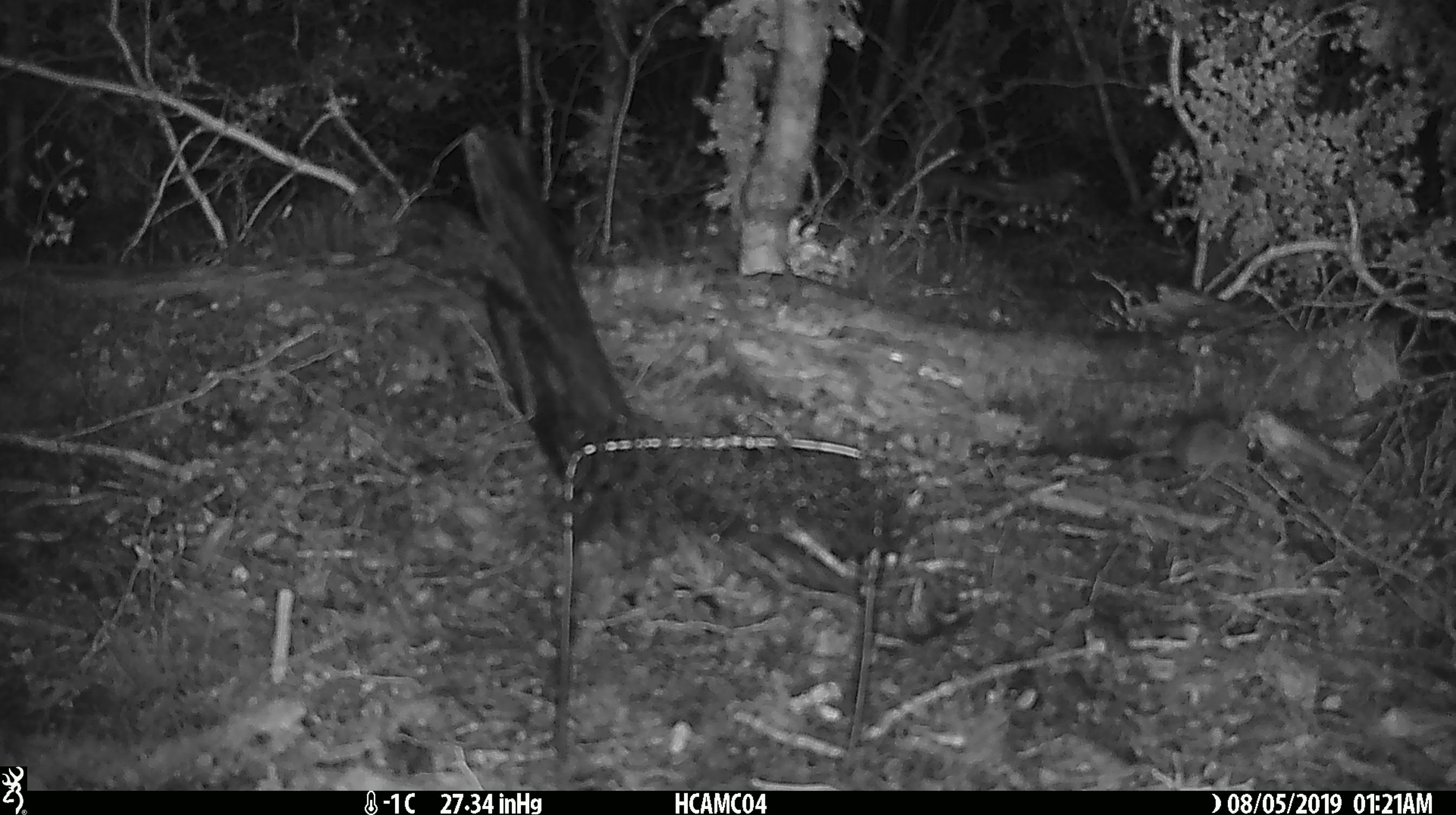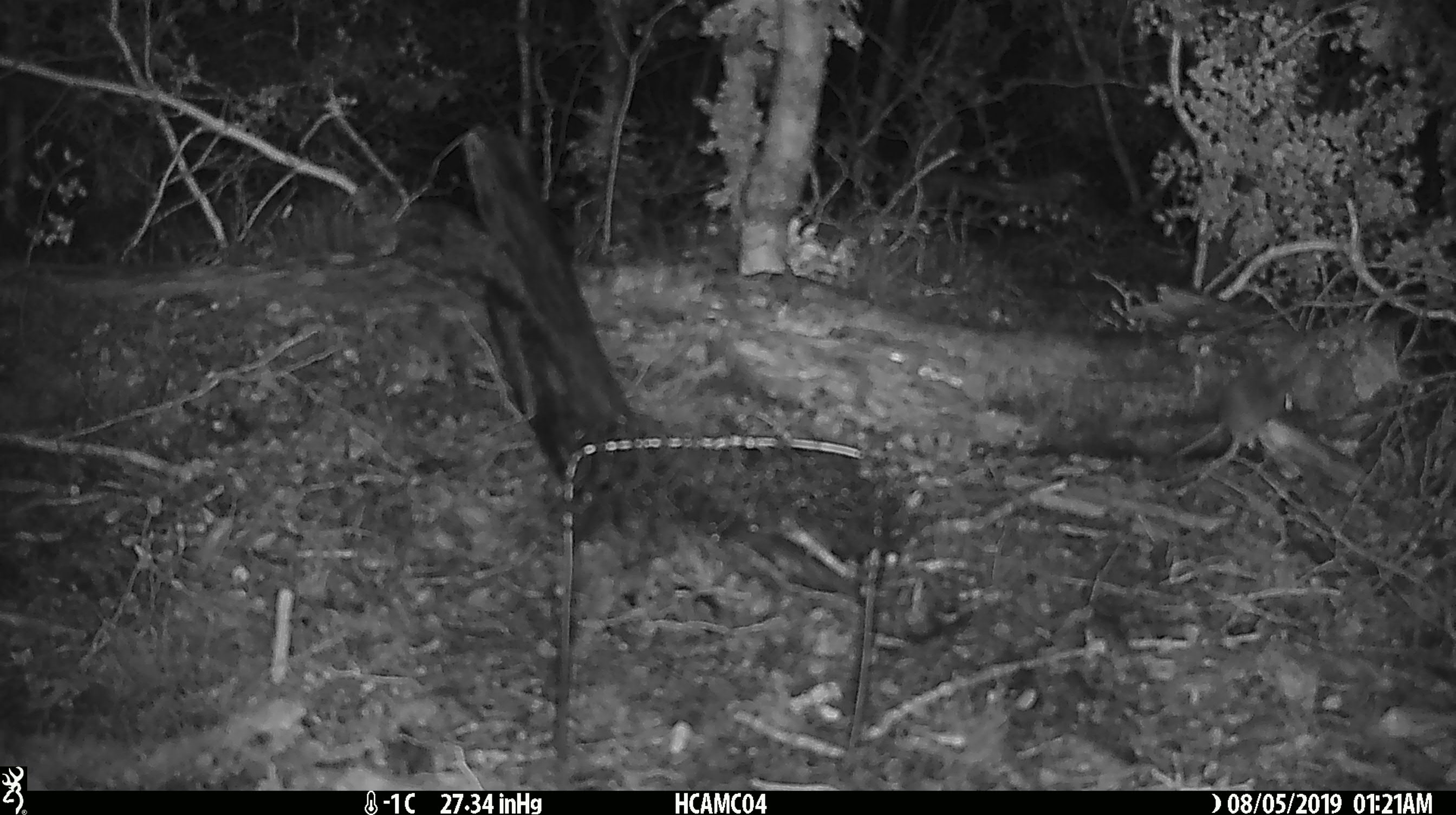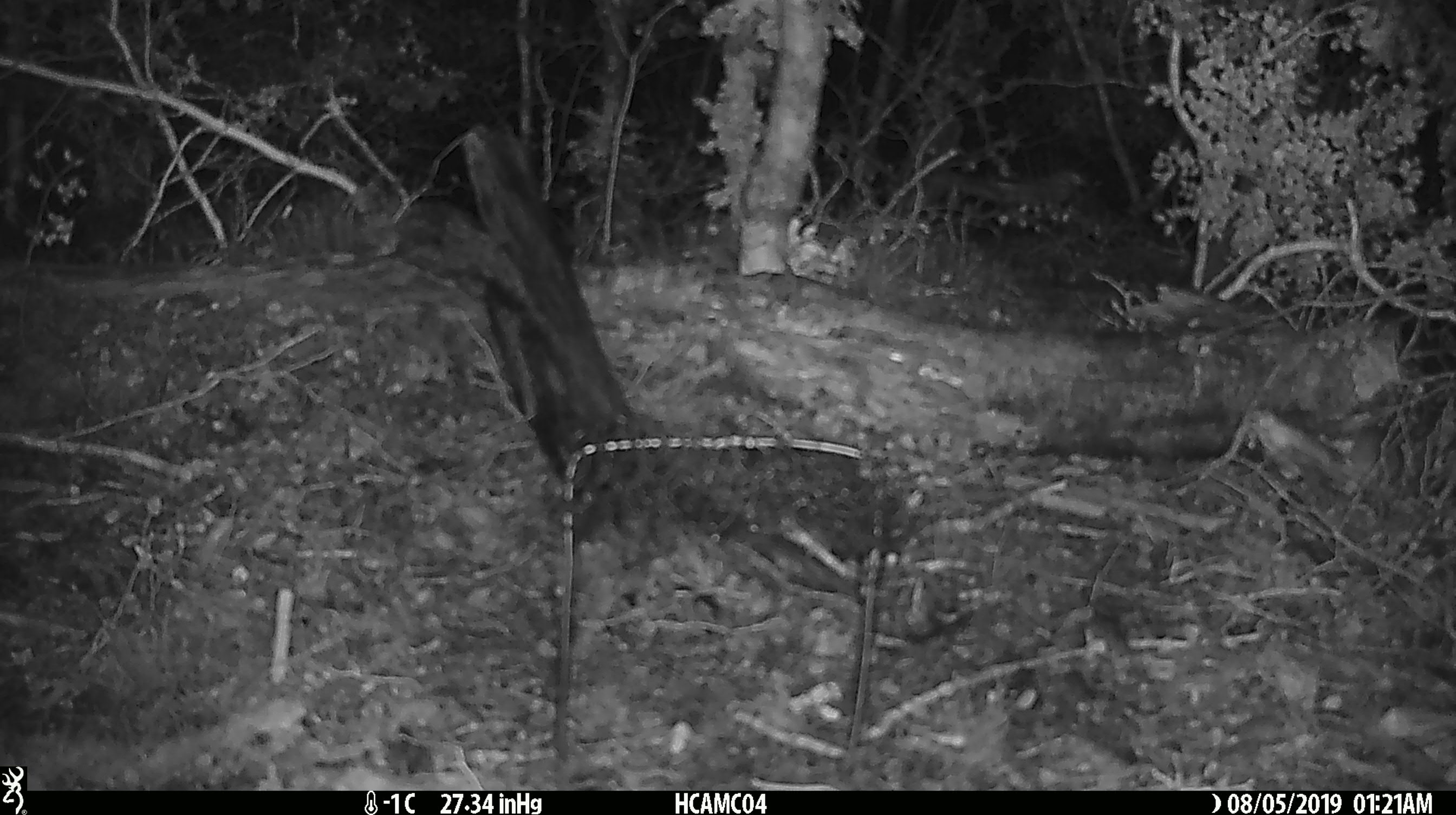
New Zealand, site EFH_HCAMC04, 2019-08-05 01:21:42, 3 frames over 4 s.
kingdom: Animalia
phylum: Chordata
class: Mammalia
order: Rodentia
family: Muridae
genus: Mus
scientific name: Mus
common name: mouse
Mouse (Mus).